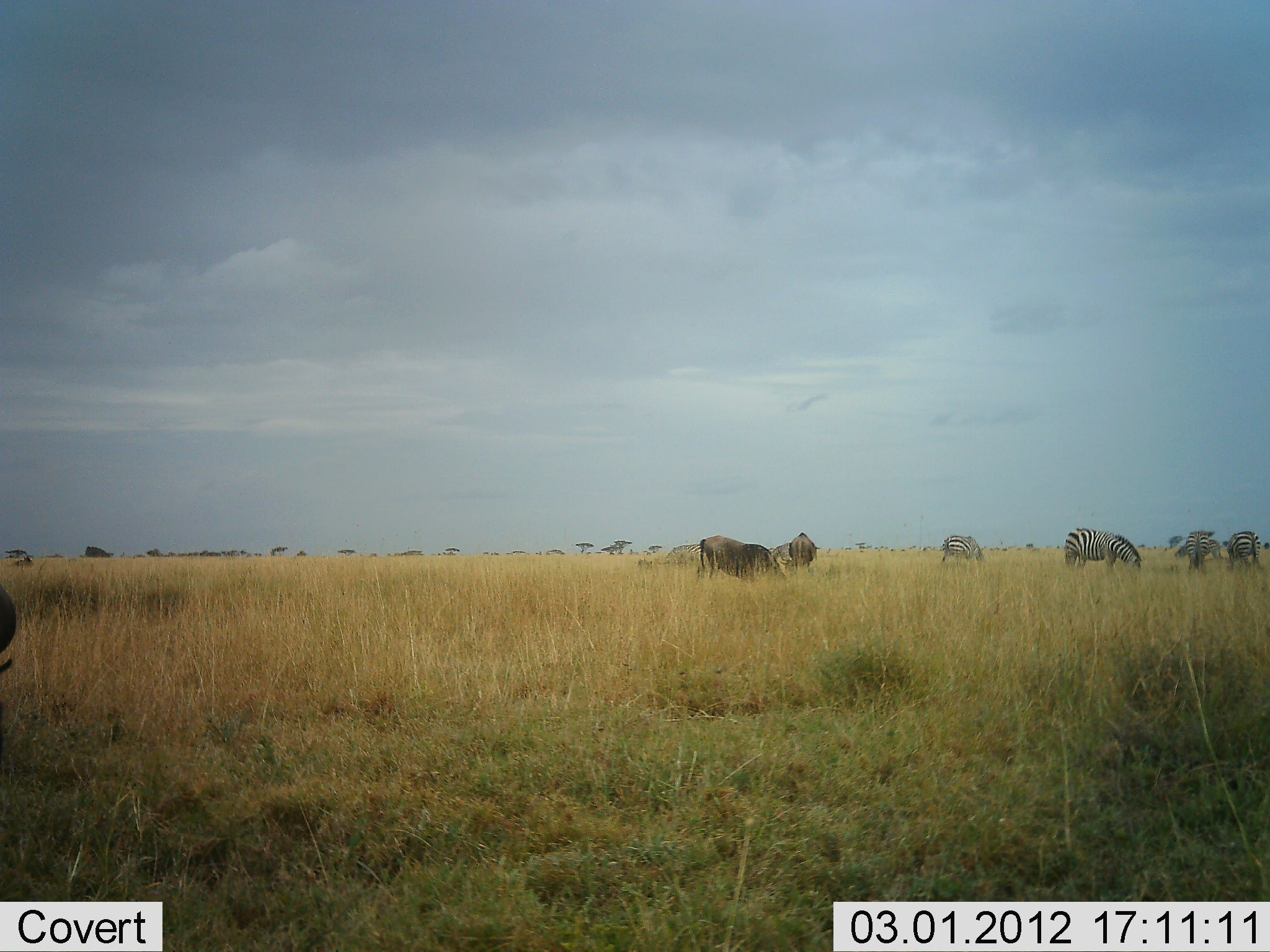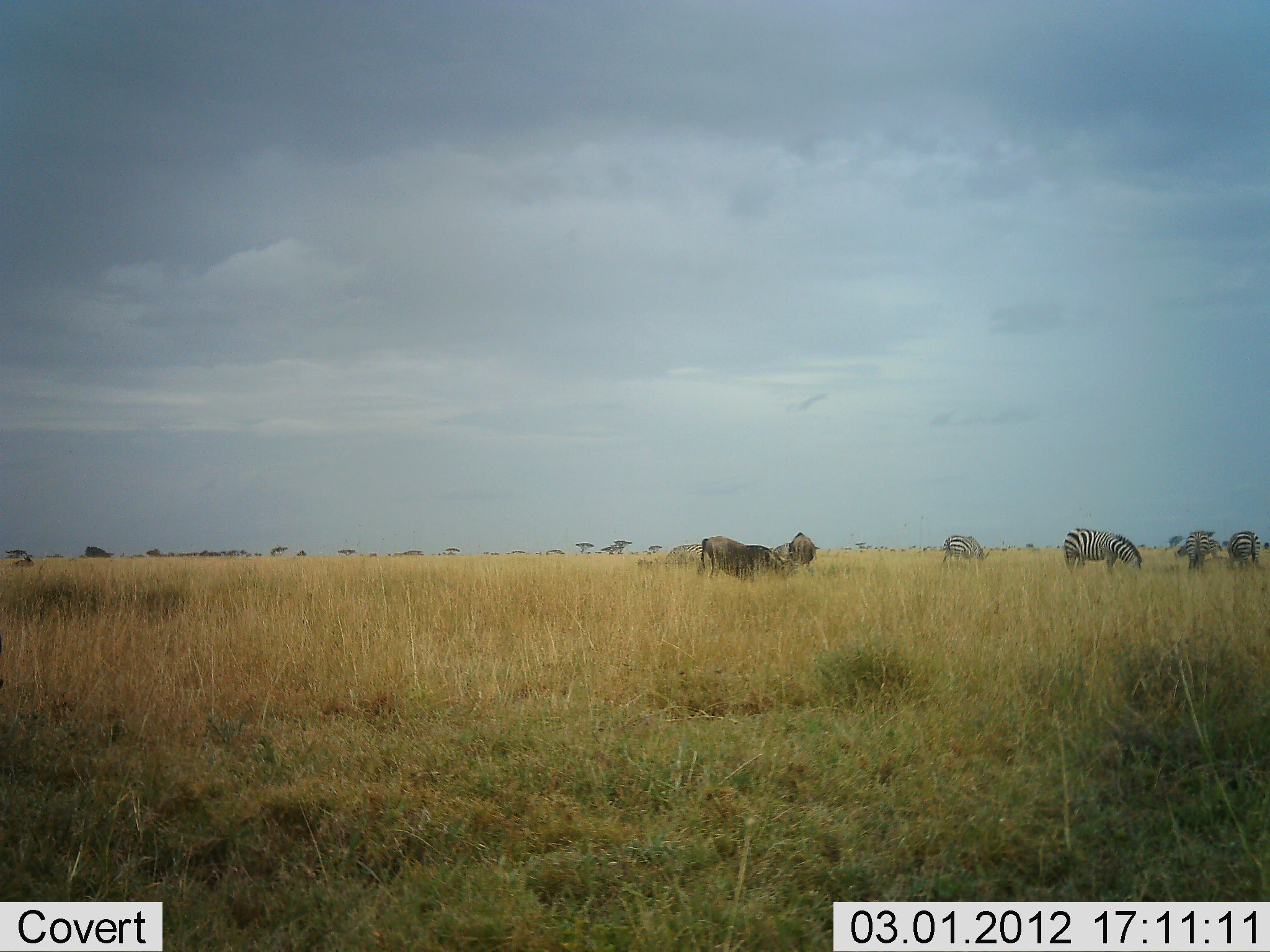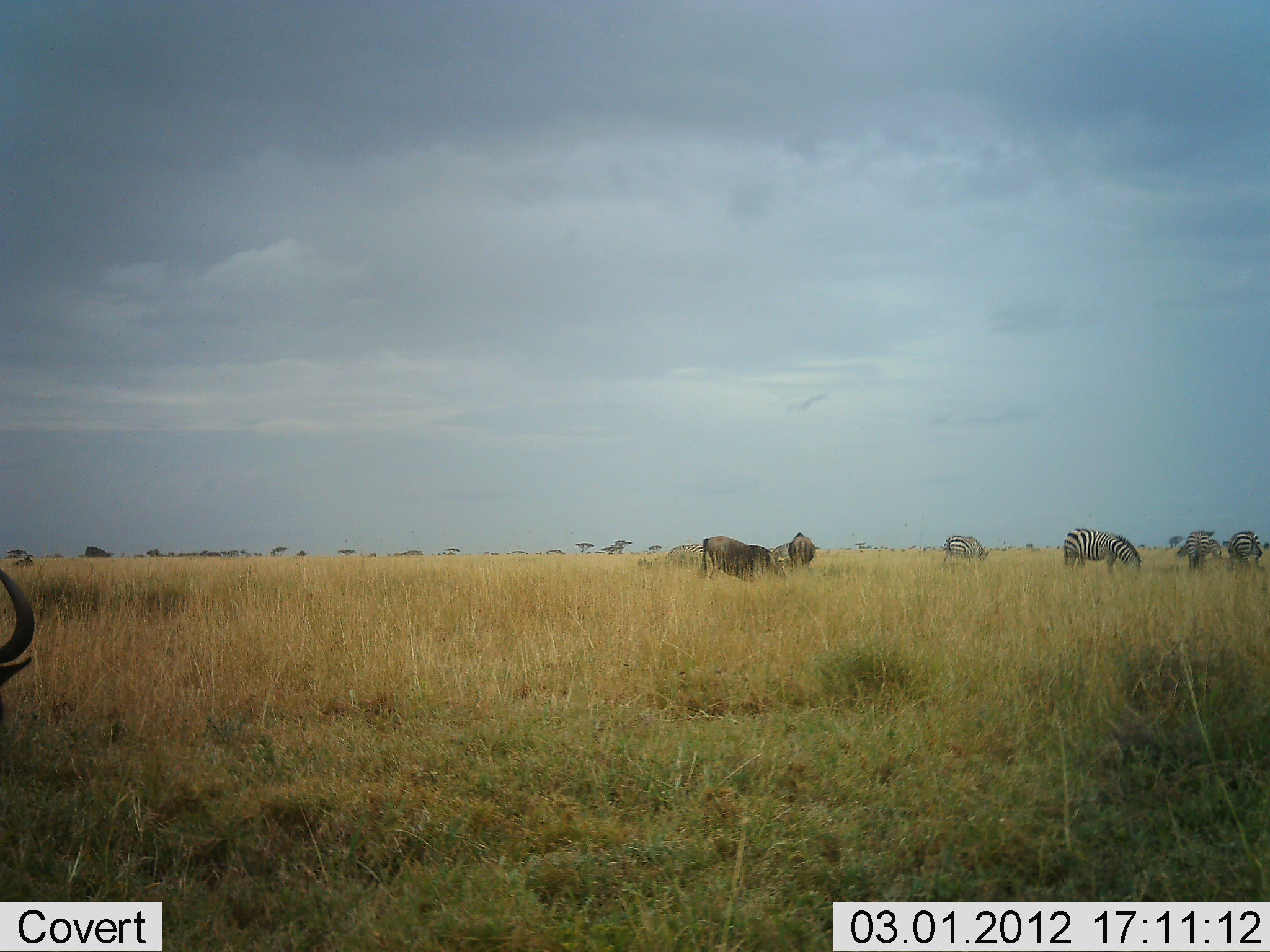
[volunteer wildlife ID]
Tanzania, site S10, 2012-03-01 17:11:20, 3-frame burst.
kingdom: Animalia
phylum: Chordata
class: Mammalia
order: Artiodactyla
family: Bovidae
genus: Connochaetes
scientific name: Connochaetes taurinus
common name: blue wildebeest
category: wildebeest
Wildebeest (blue wildebeest) (Connochaetes taurinus), count 3. Behavior (volunteer vote fractions): standing 69%, resting 0%, moving 15%, interacting 8%. Young present (vote fraction): 0%. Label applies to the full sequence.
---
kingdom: Animalia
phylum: Chordata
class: Mammalia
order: Perissodactyla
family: Equidae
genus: Equus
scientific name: Equus quagga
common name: plains zebra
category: zebra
Zebra (plains zebra) (Equus quagga), count 4. Behavior (volunteer vote fractions): standing 47%, resting 0%, moving 7%, interacting 0%. Young present (vote fraction): 0%. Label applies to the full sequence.